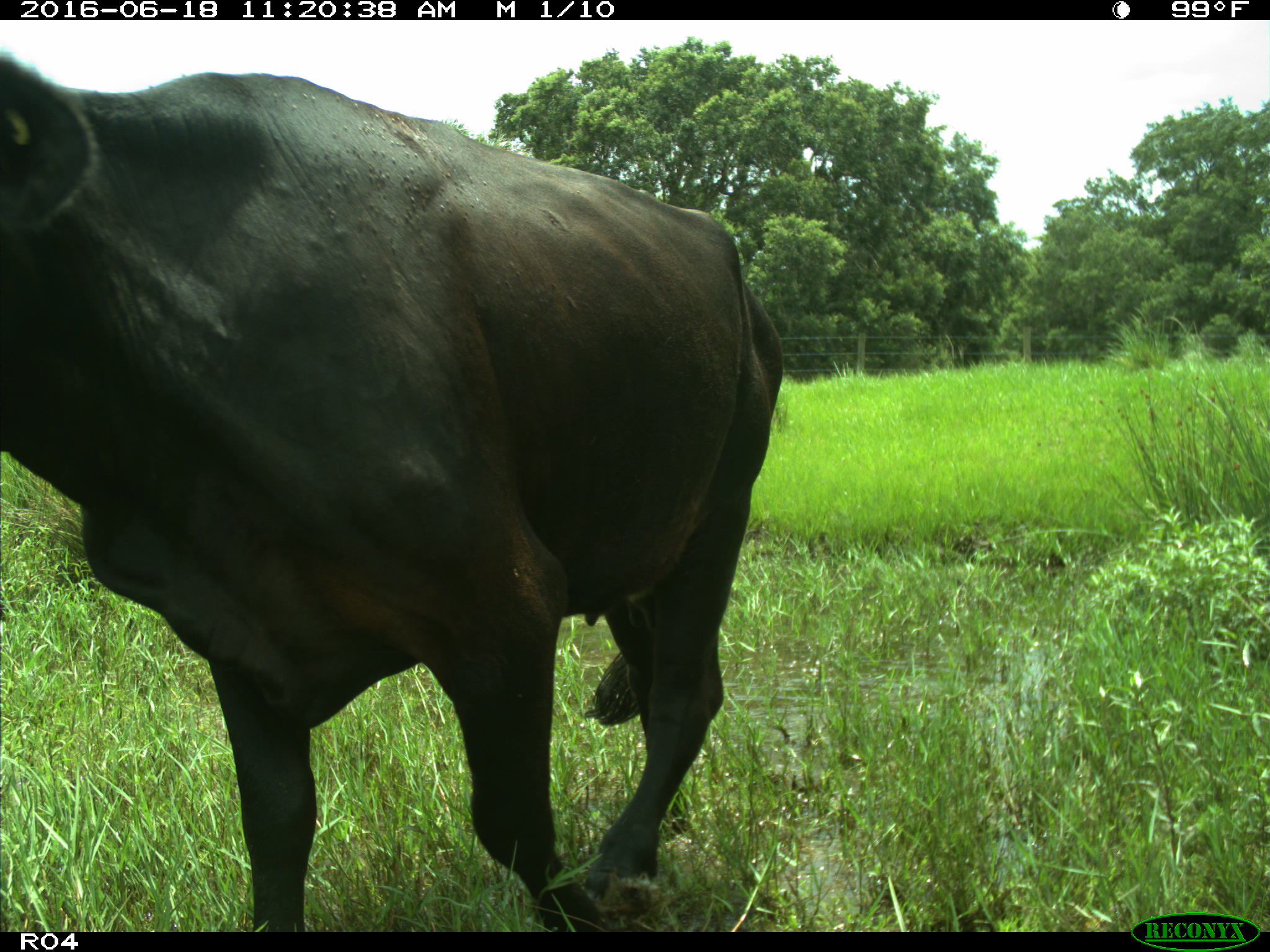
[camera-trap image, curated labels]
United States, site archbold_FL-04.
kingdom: Animalia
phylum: Chordata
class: Mammalia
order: Artiodactyla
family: Bovidae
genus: Bos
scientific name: Bos taurus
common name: domestic cow